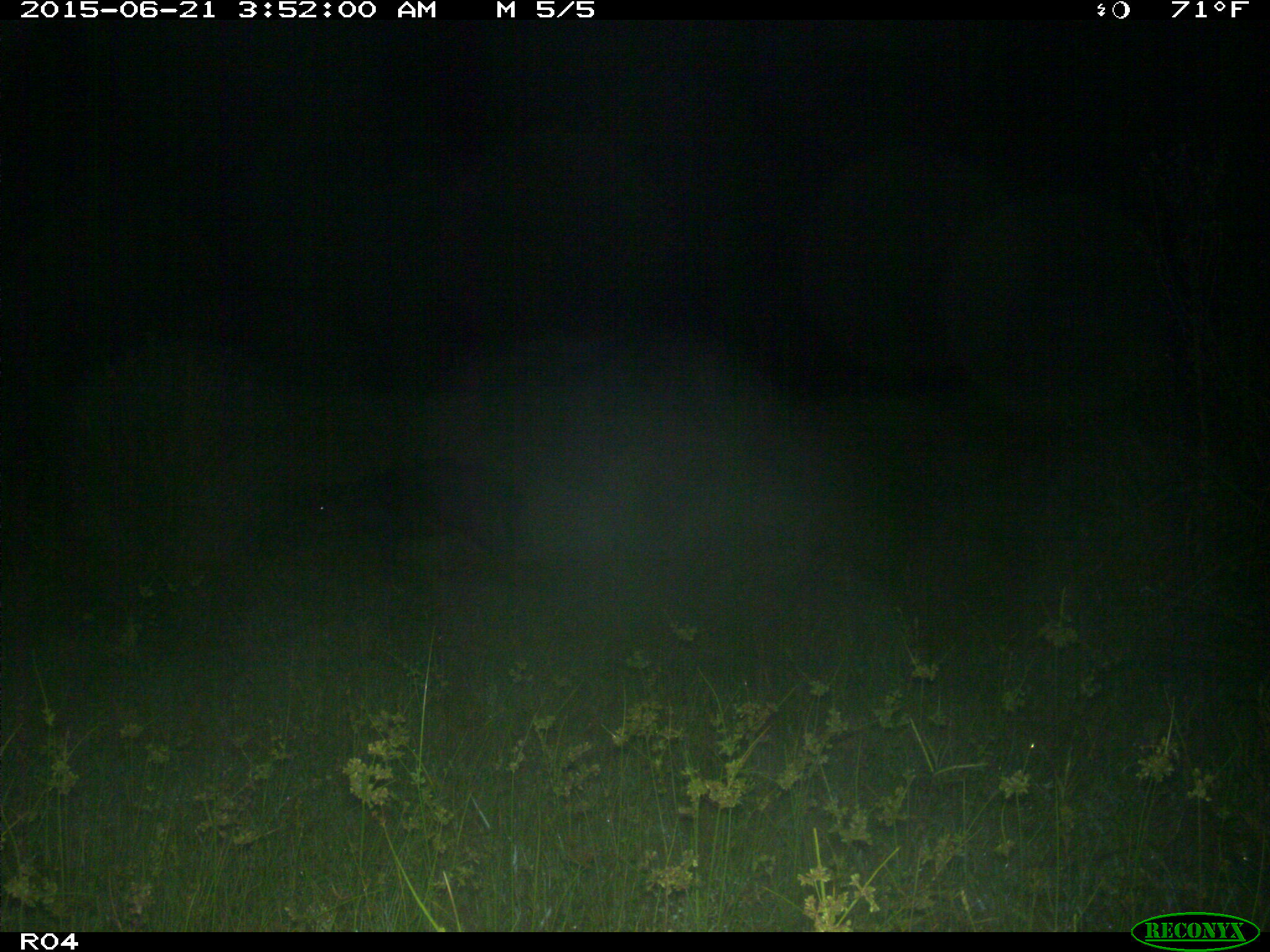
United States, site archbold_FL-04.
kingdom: Animalia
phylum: Chordata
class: Mammalia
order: Artiodactyla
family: Suidae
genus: Sus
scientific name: Sus scrofa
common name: wild boar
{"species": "Sus scrofa (wild boar)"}